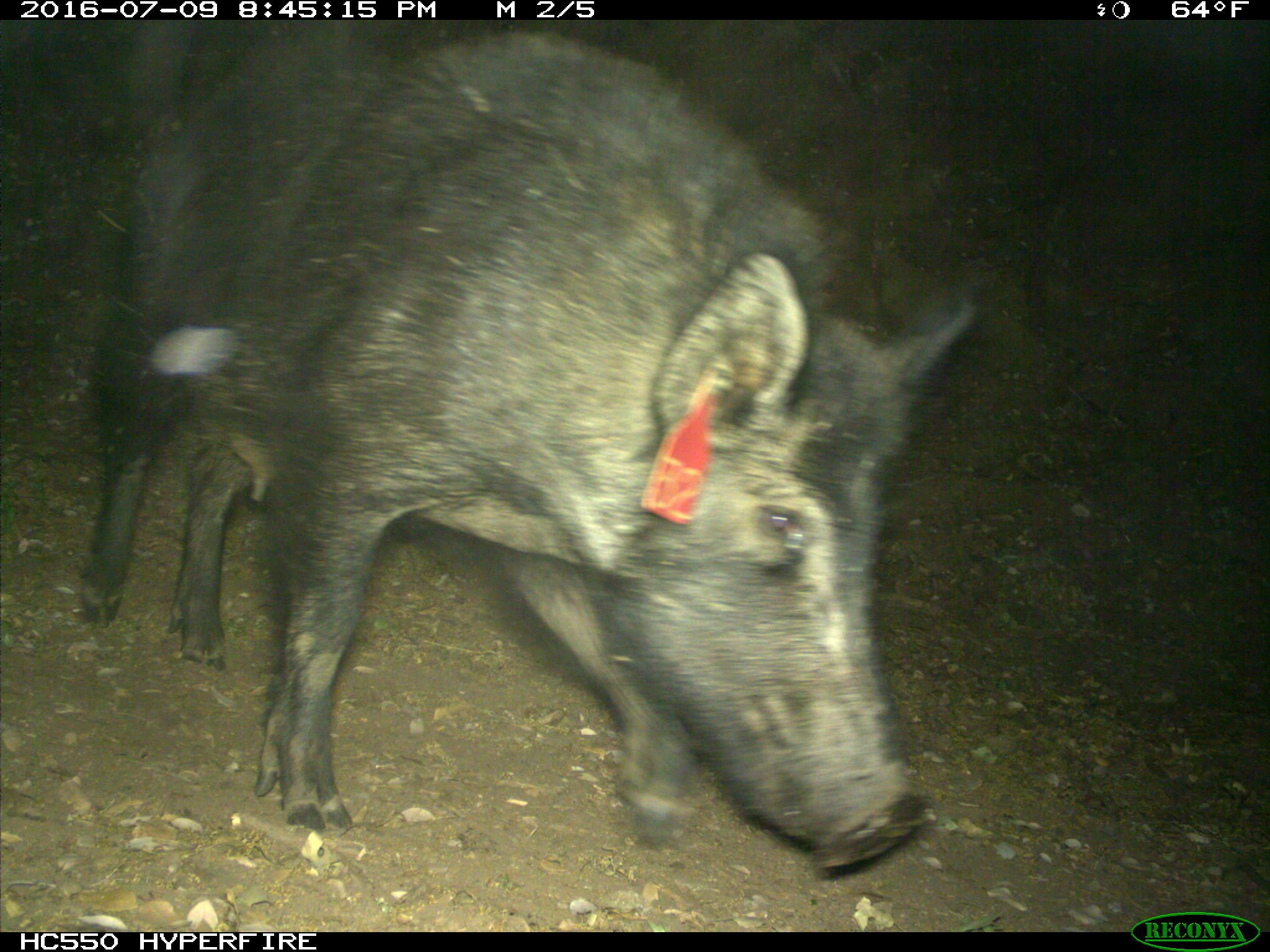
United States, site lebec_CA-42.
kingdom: Animalia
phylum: Chordata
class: Mammalia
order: Artiodactyla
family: Suidae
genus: Sus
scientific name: Sus scrofa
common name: wild boar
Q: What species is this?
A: Sus scrofa (wild boar).